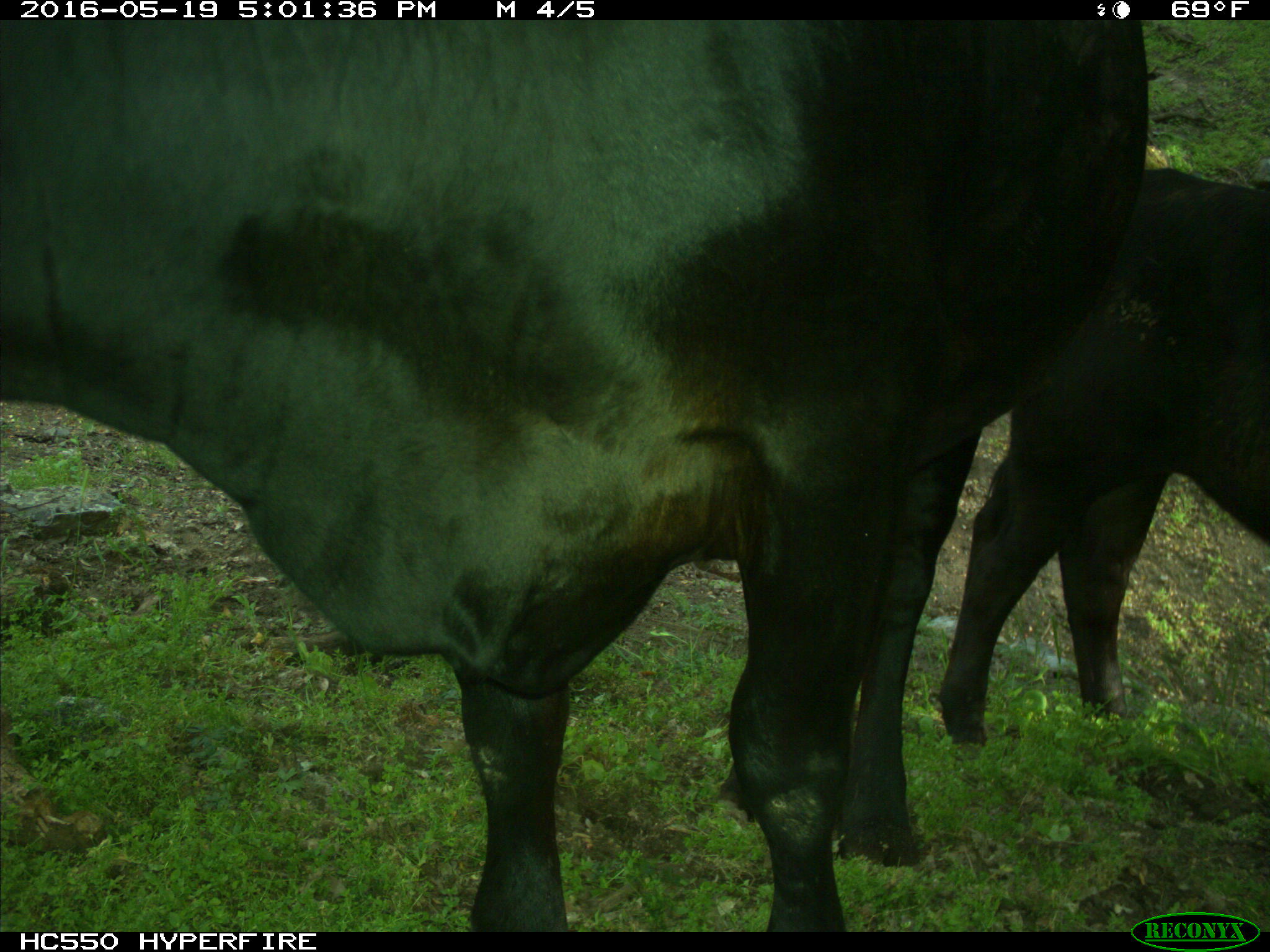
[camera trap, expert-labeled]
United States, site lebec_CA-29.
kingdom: Animalia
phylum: Chordata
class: Mammalia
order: Artiodactyla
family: Bovidae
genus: Bos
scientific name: Bos taurus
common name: domestic cow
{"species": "Bos taurus (domestic cow)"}